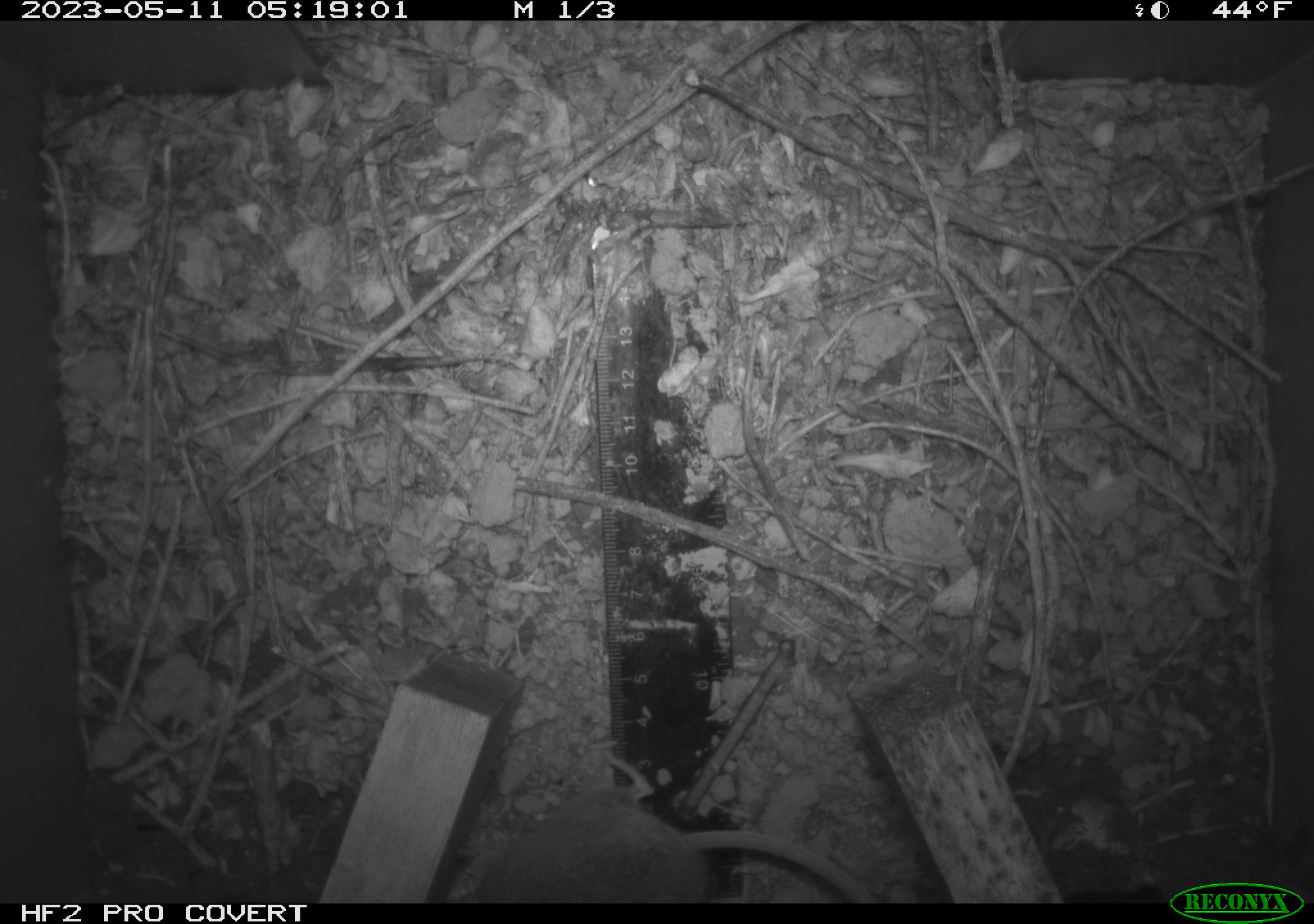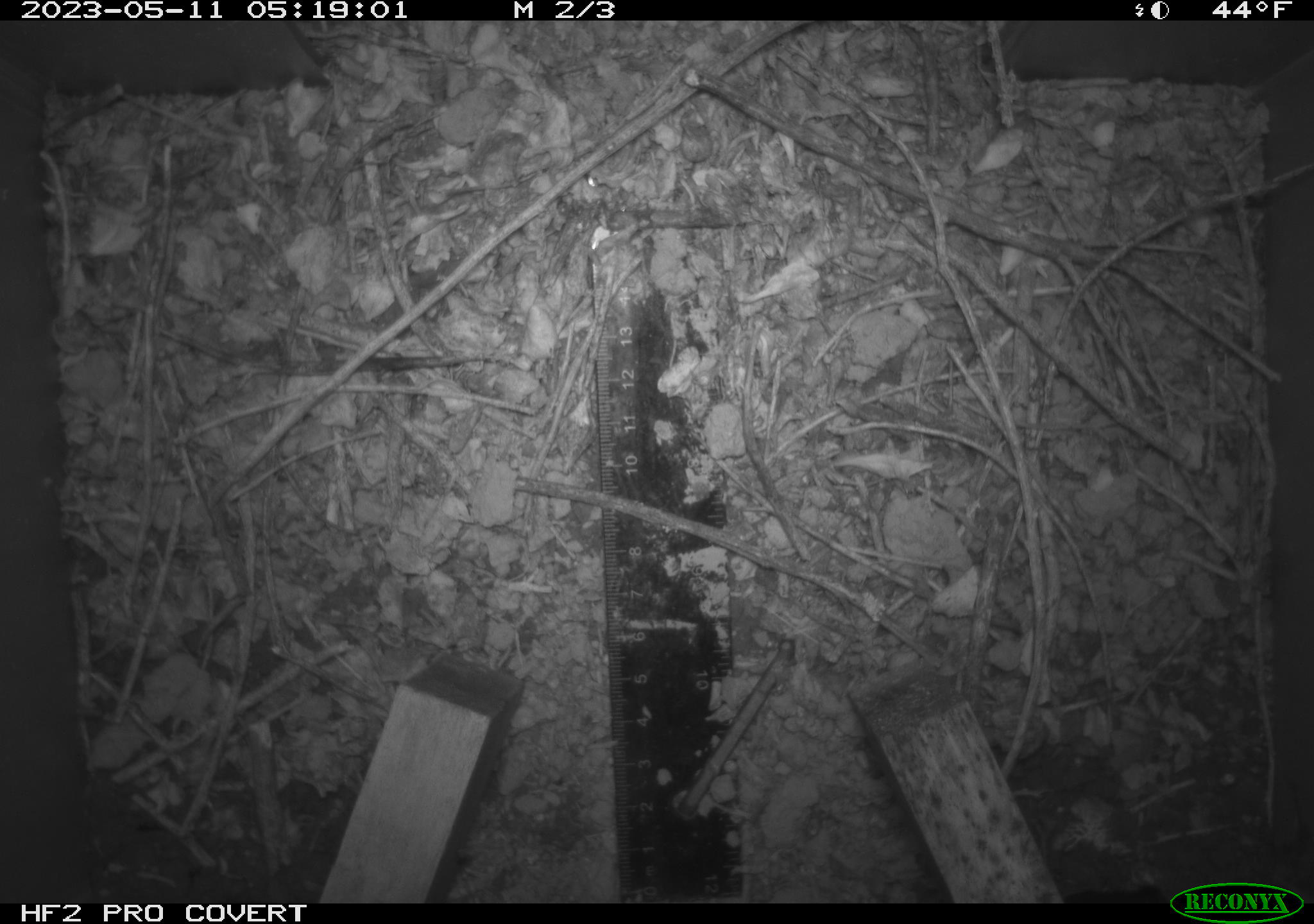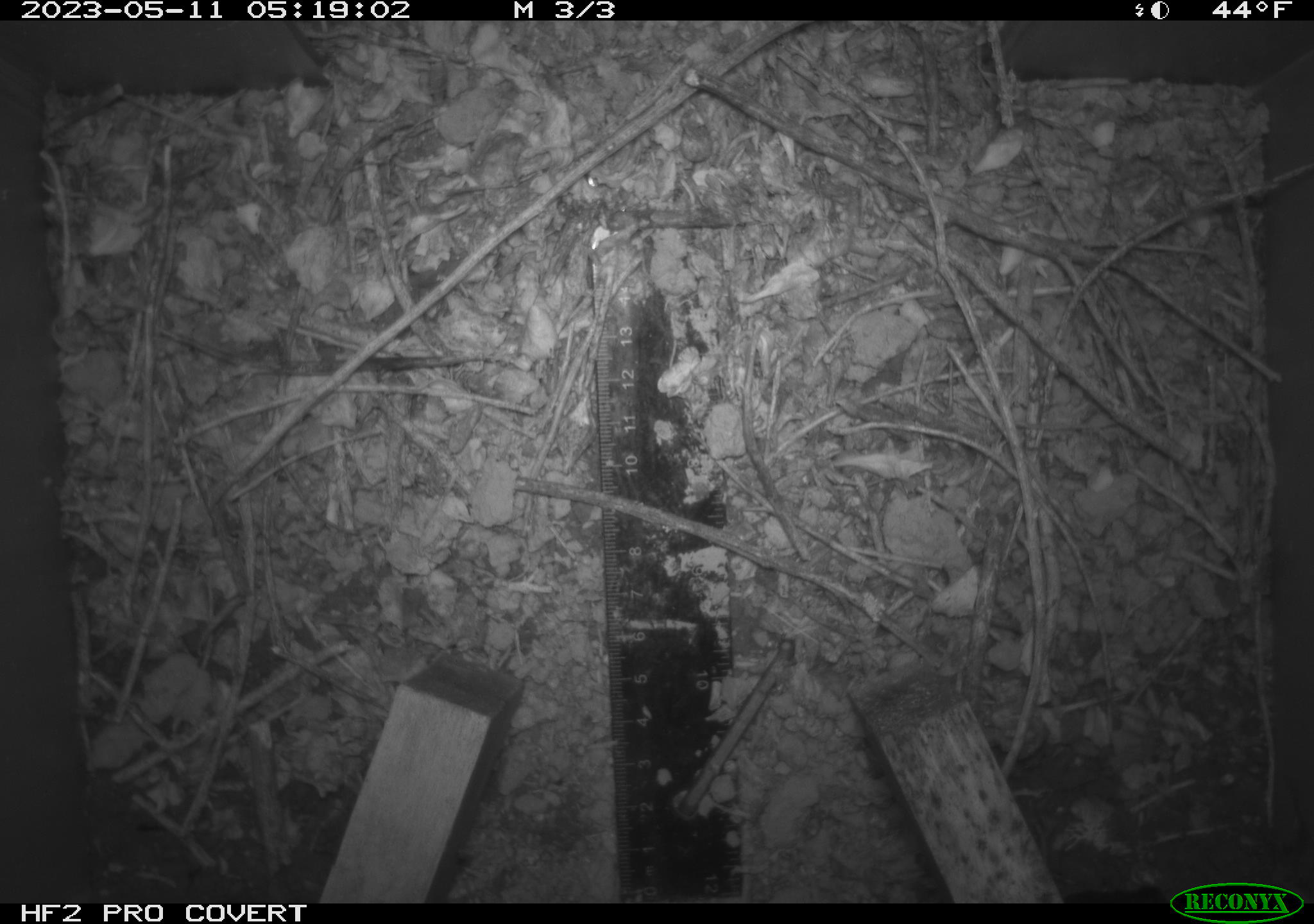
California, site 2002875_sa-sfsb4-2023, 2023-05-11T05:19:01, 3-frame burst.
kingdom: Animalia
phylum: Chordata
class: Mammalia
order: Rodentia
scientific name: Rodentia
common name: mouse species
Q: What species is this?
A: Mouse species (Rodentia).